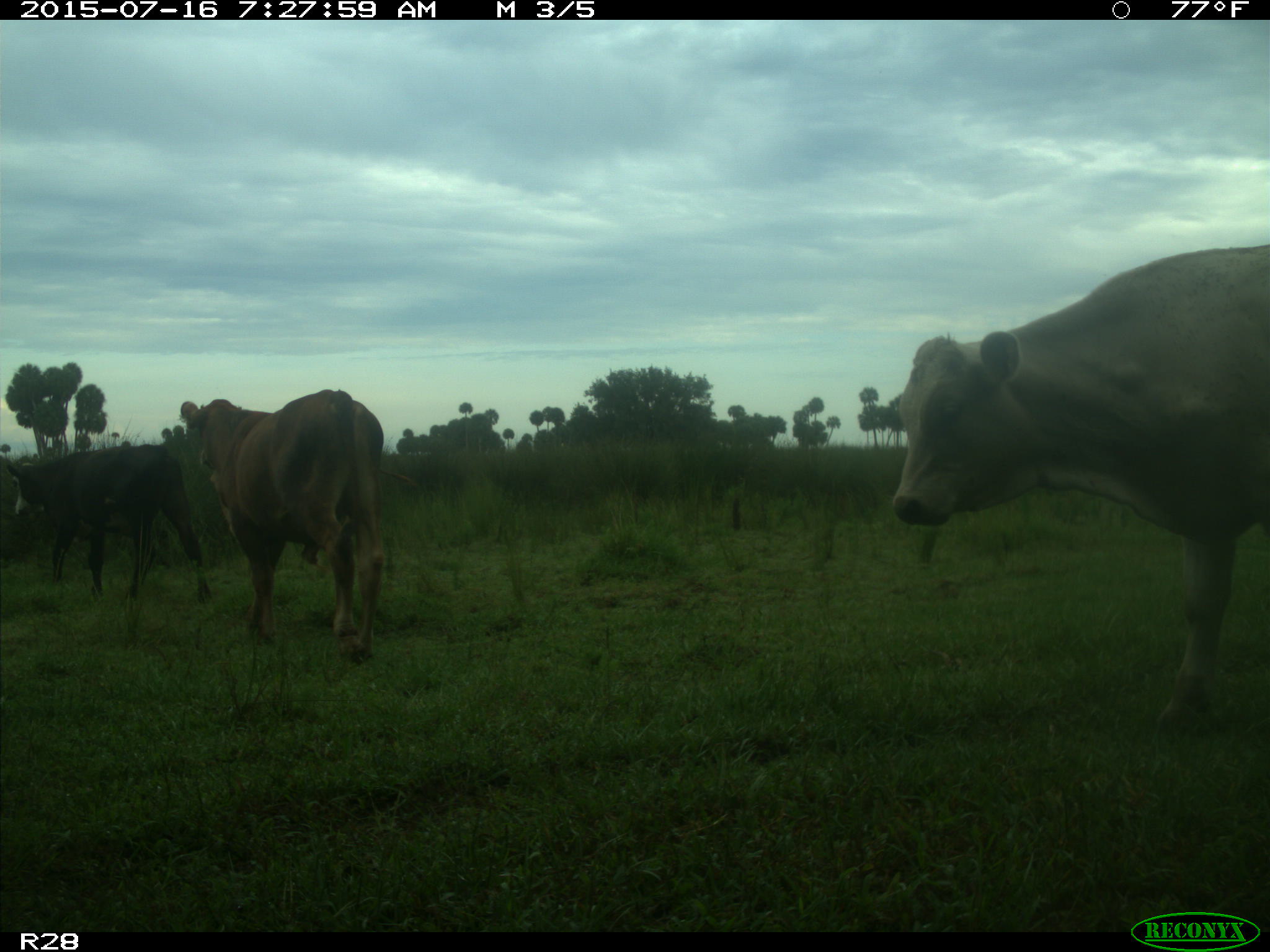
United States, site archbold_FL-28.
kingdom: Animalia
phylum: Chordata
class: Mammalia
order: Artiodactyla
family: Bovidae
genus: Bos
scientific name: Bos taurus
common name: domestic cow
Bos taurus (domestic cow).